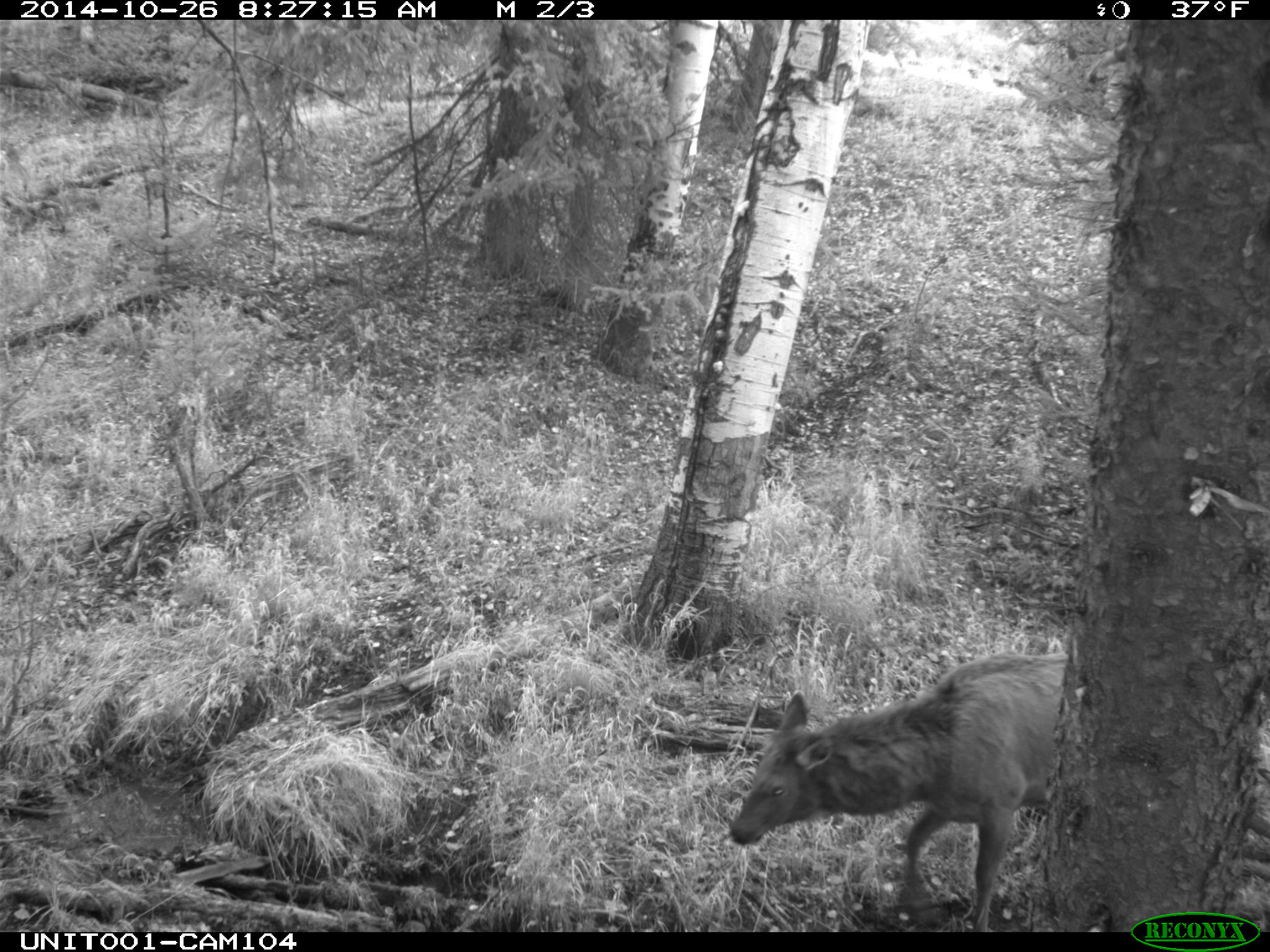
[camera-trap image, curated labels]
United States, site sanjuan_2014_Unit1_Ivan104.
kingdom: Animalia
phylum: Chordata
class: Mammalia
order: Artiodactyla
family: Cervidae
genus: Cervus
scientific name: Cervus elaphus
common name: red deer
Cervus elaphus (red deer).